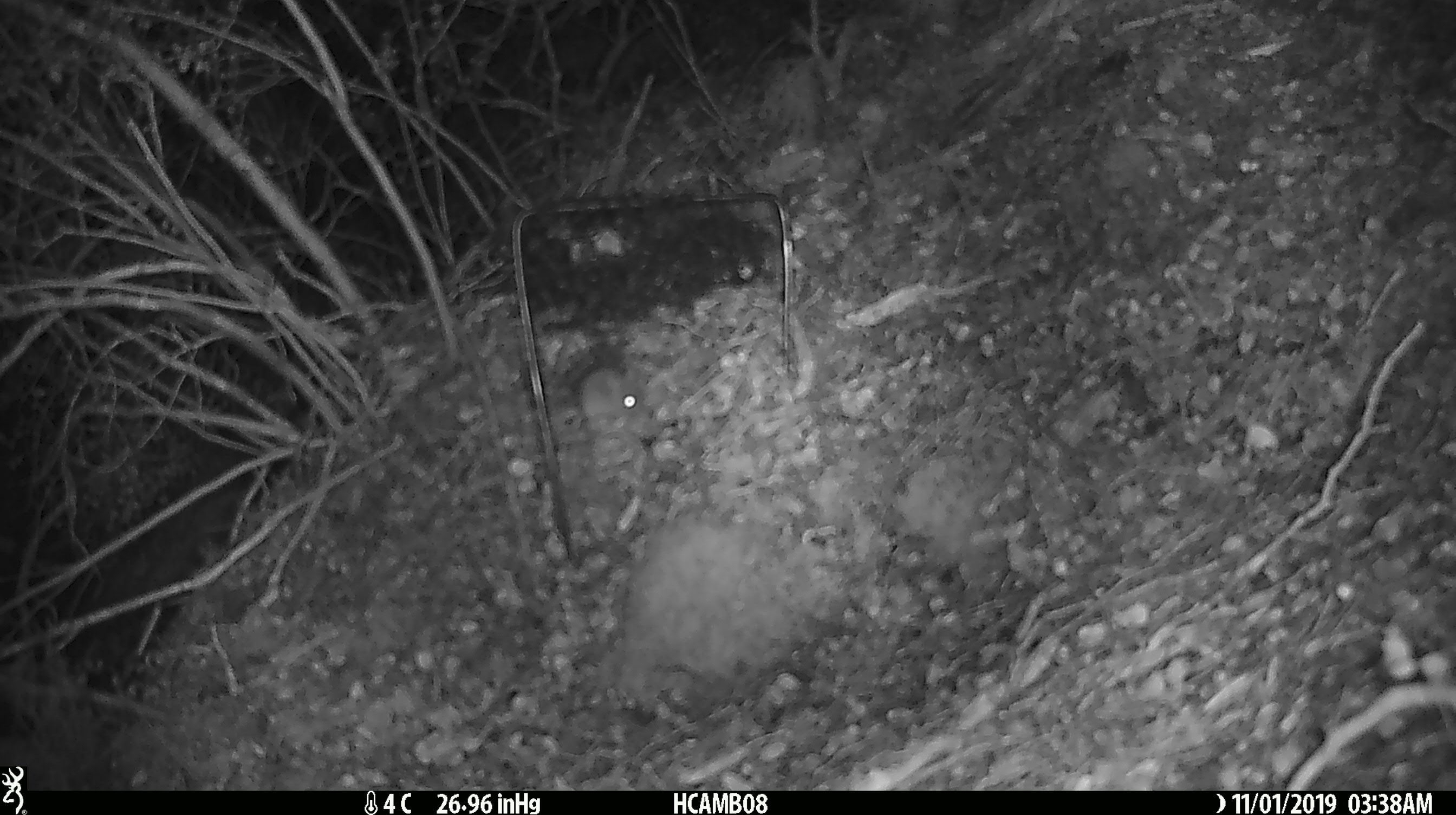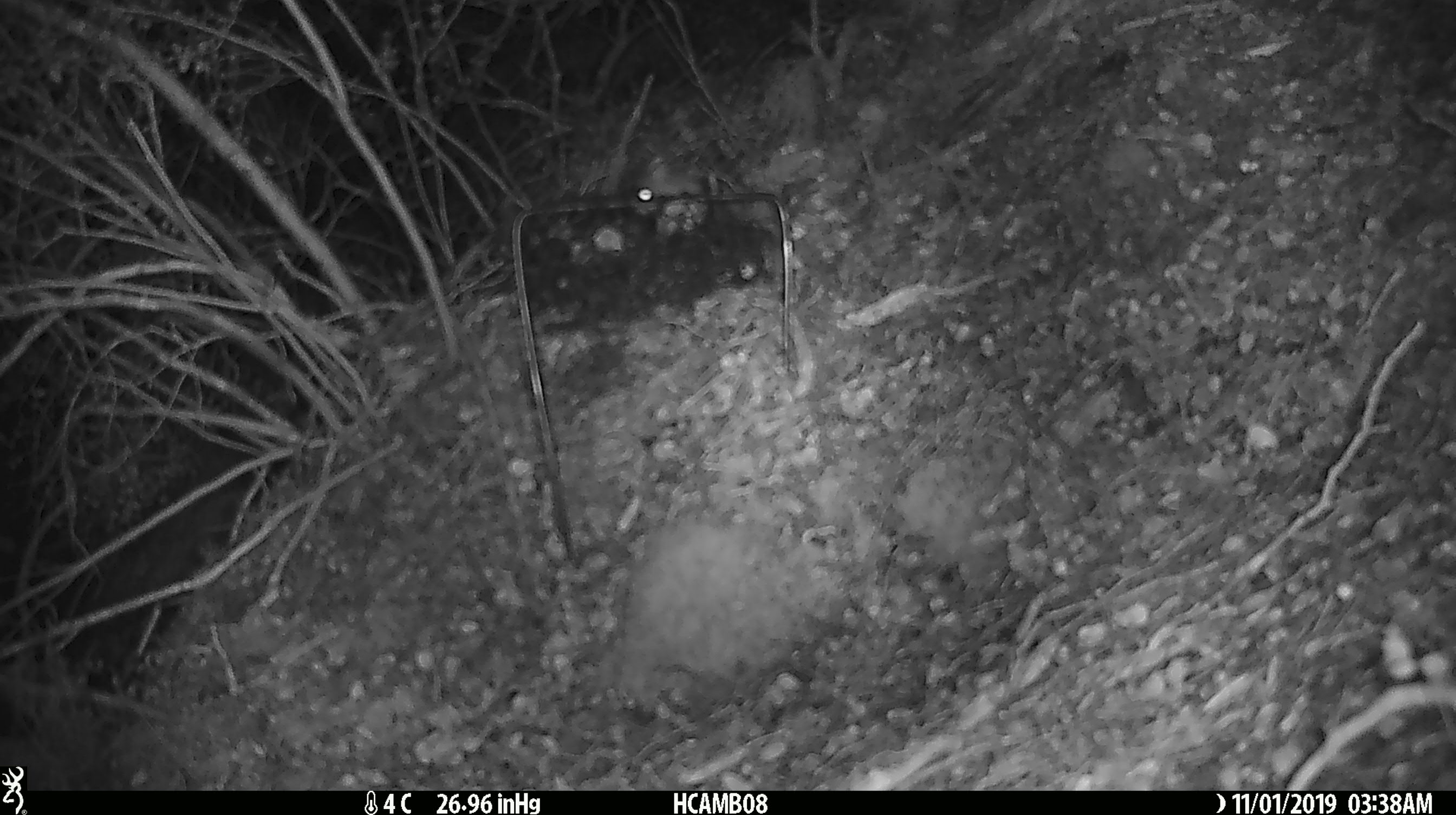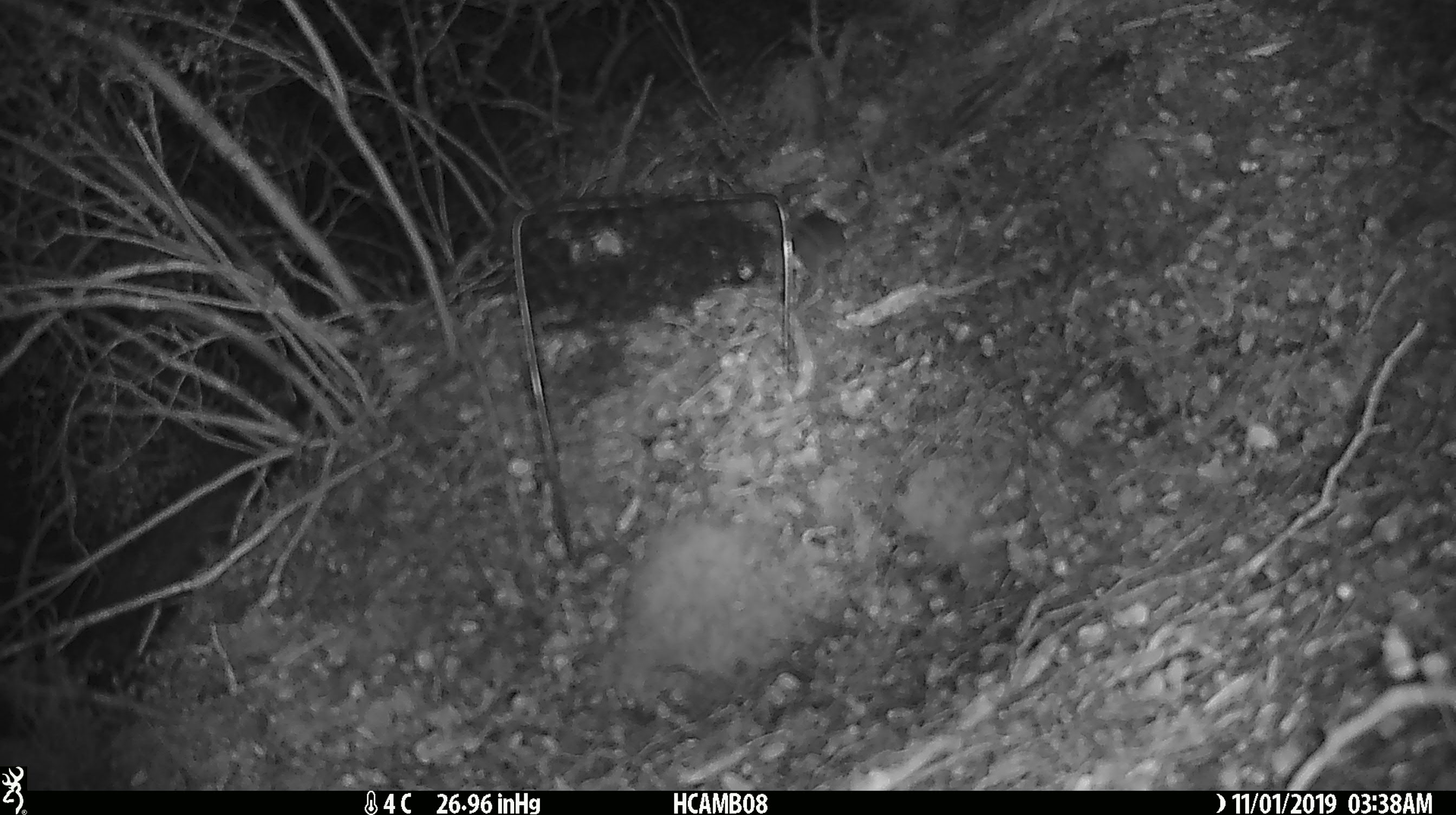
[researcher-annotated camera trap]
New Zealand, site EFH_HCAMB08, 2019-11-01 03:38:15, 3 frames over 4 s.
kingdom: Animalia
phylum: Chordata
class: Mammalia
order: Rodentia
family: Muridae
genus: Mus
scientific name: Mus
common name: mouse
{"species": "mouse (Mus)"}